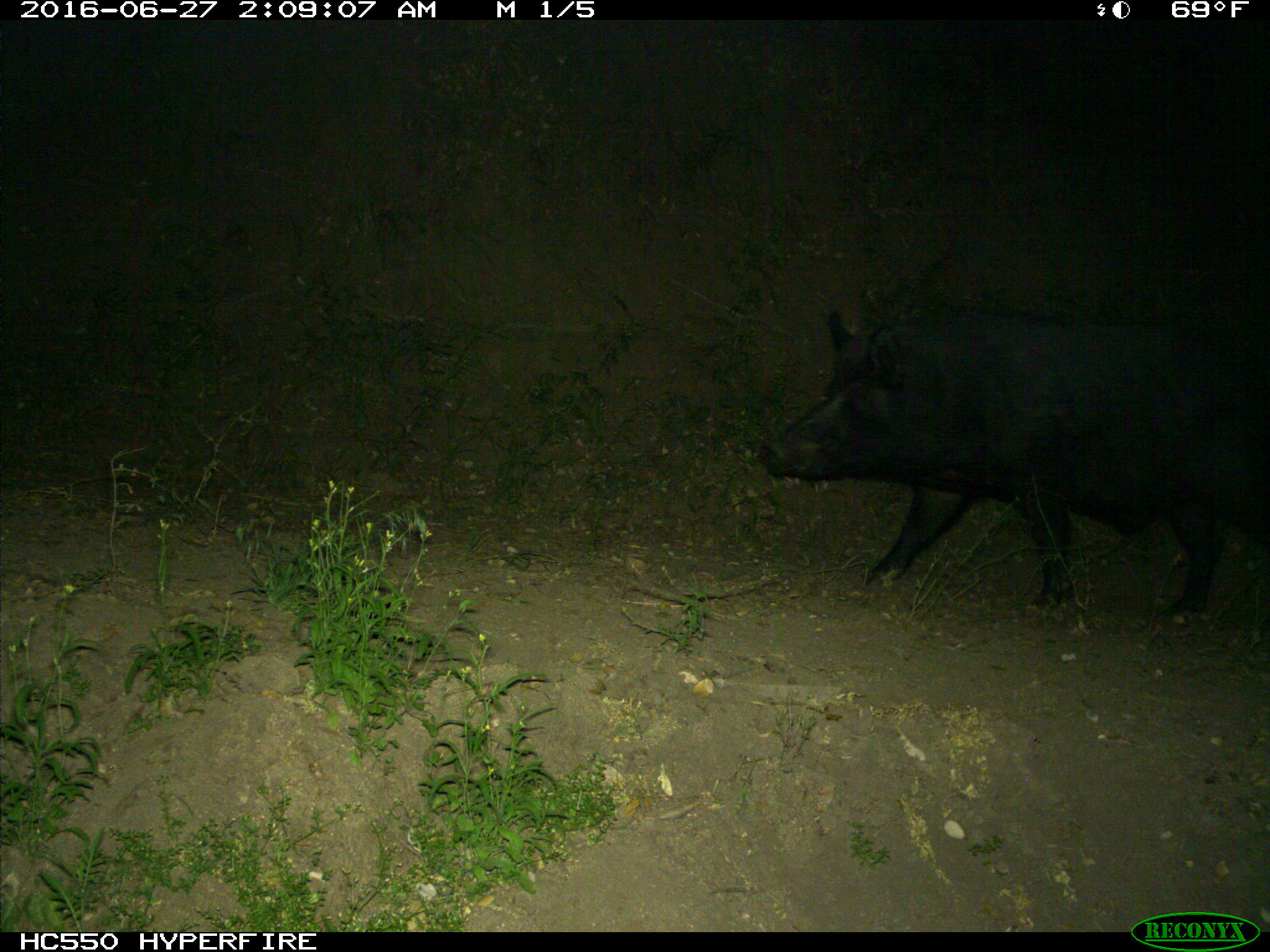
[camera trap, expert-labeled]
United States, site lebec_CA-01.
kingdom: Animalia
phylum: Chordata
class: Mammalia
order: Artiodactyla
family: Suidae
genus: Sus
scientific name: Sus scrofa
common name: wild boar